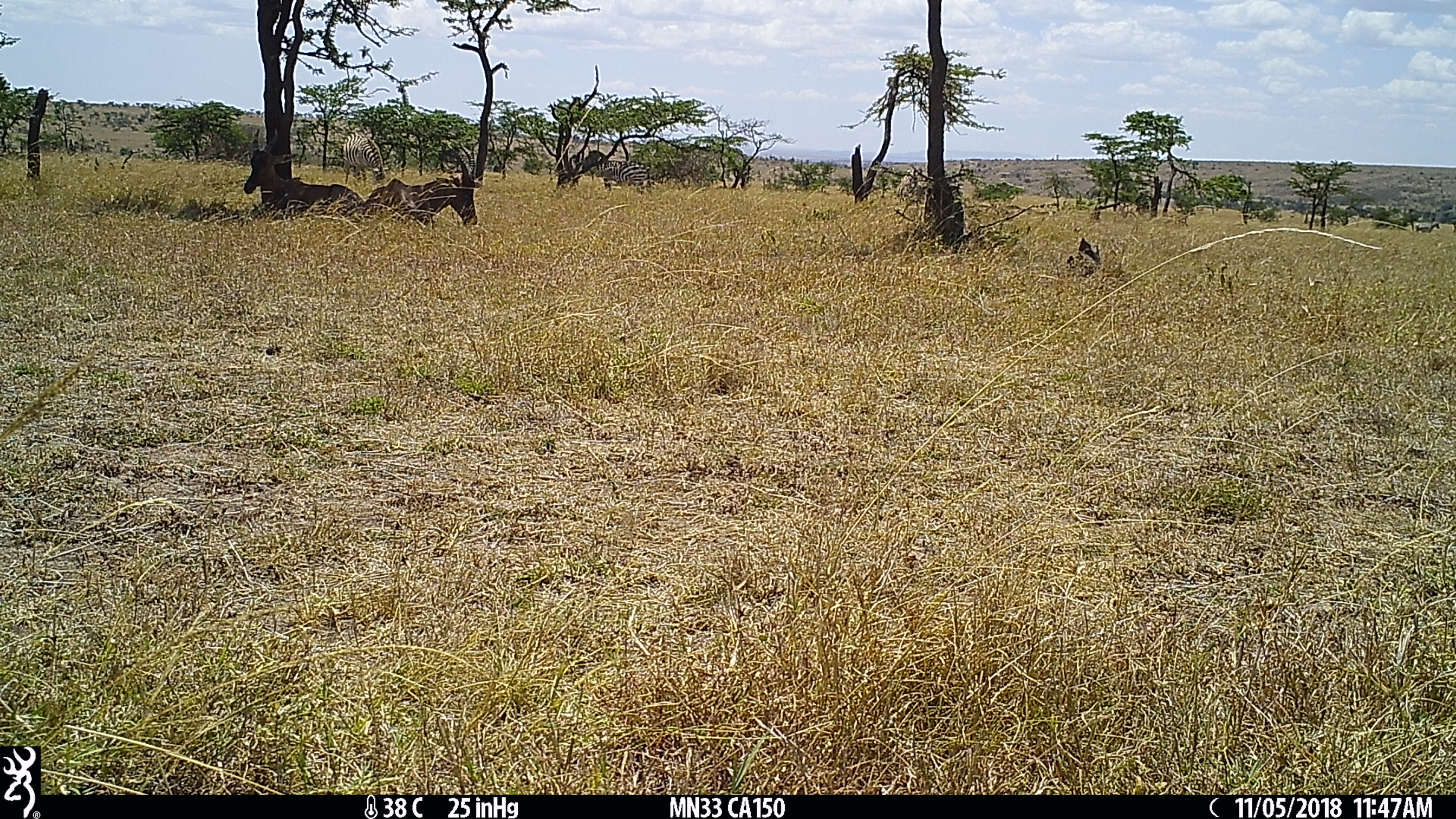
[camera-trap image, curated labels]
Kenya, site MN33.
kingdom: Animalia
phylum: Chordata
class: Mammalia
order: Artiodactyla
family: Bovidae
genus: Damaliscus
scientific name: Damaliscus lunatus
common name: topi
Topi (Damaliscus lunatus).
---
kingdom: Animalia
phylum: Chordata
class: Mammalia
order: Perissodactyla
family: Equidae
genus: Equus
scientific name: Equus quagga burchellii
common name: burchell's zebra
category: zebra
Zebra (burchell's zebra) (Equus quagga burchellii).